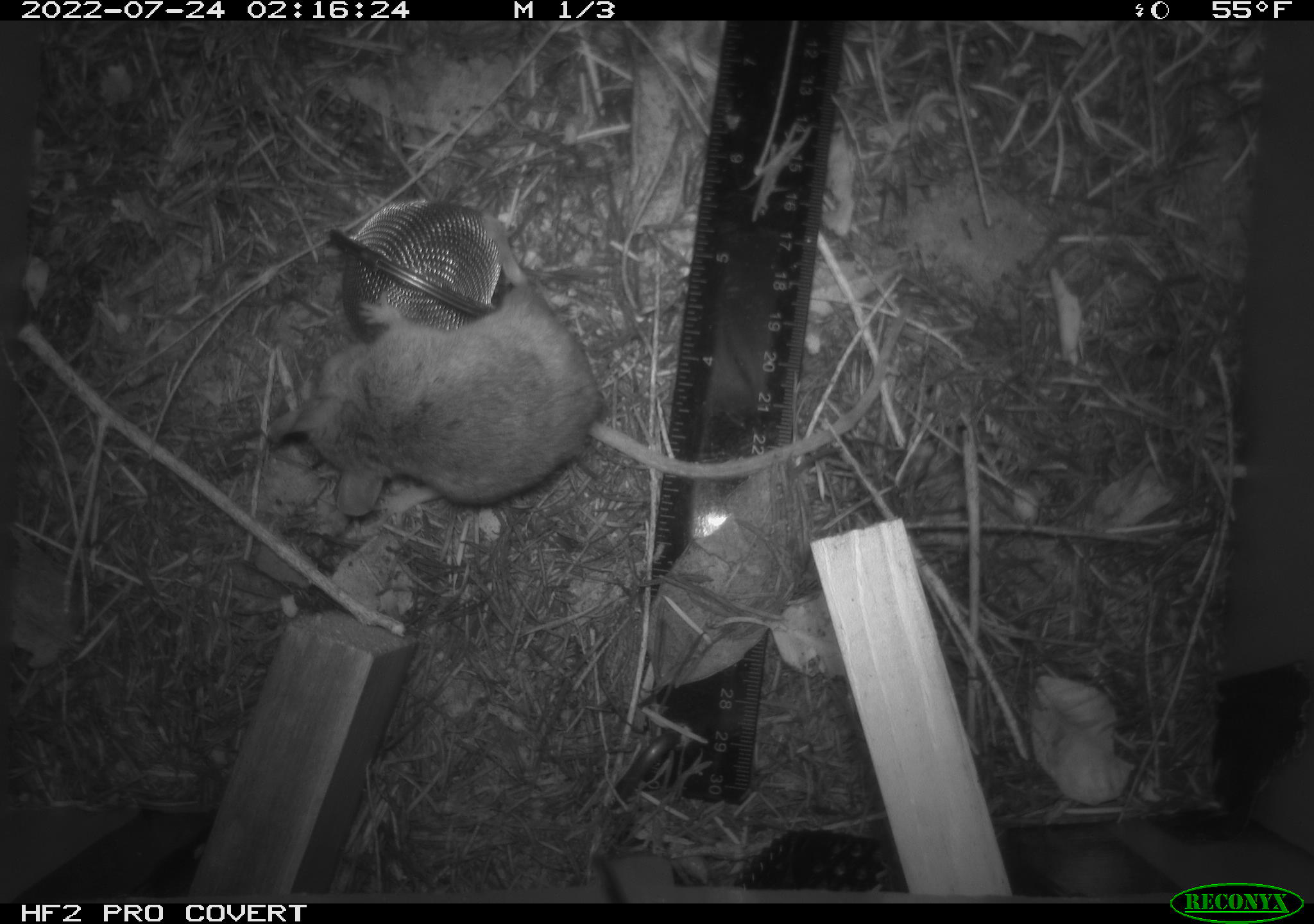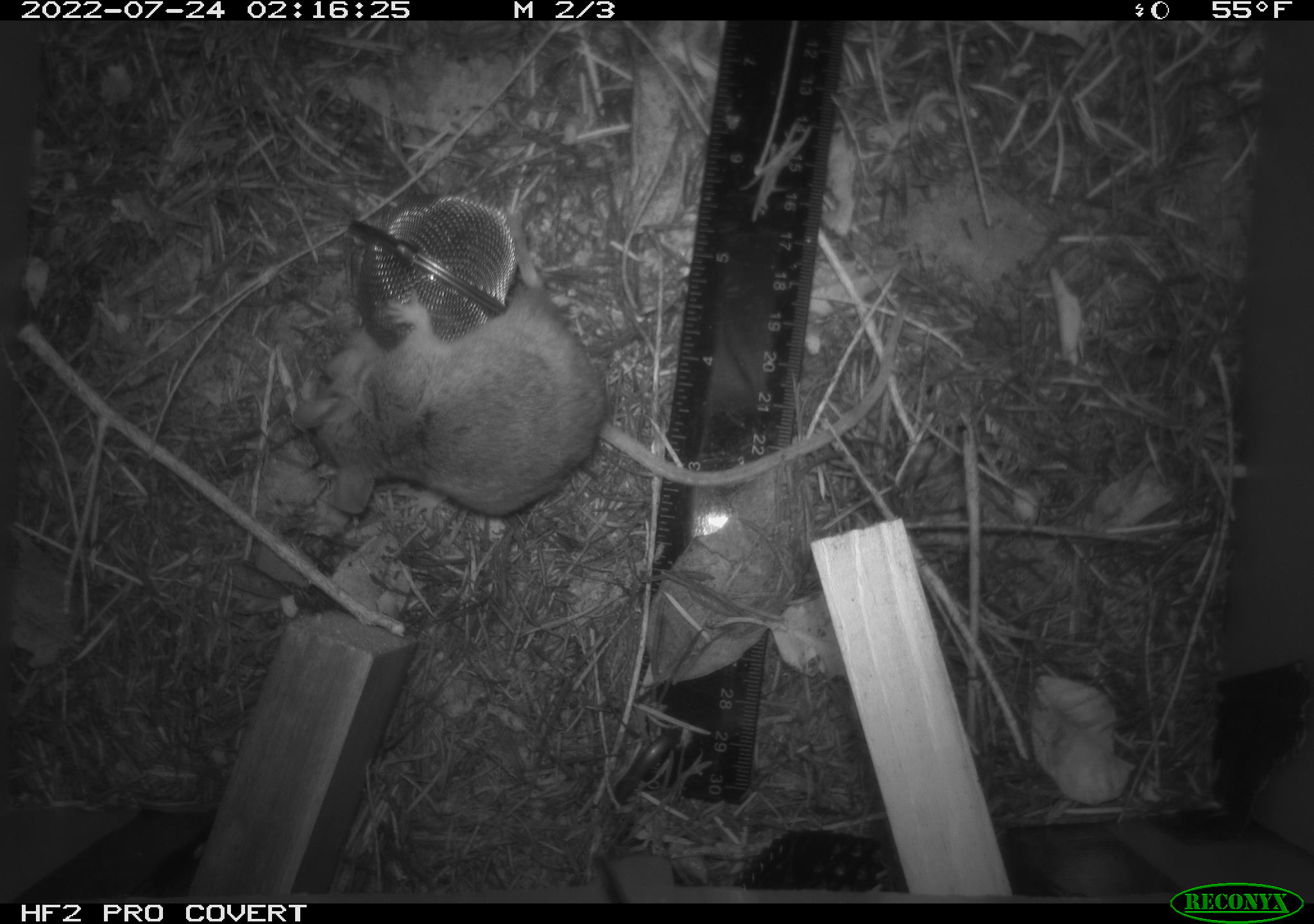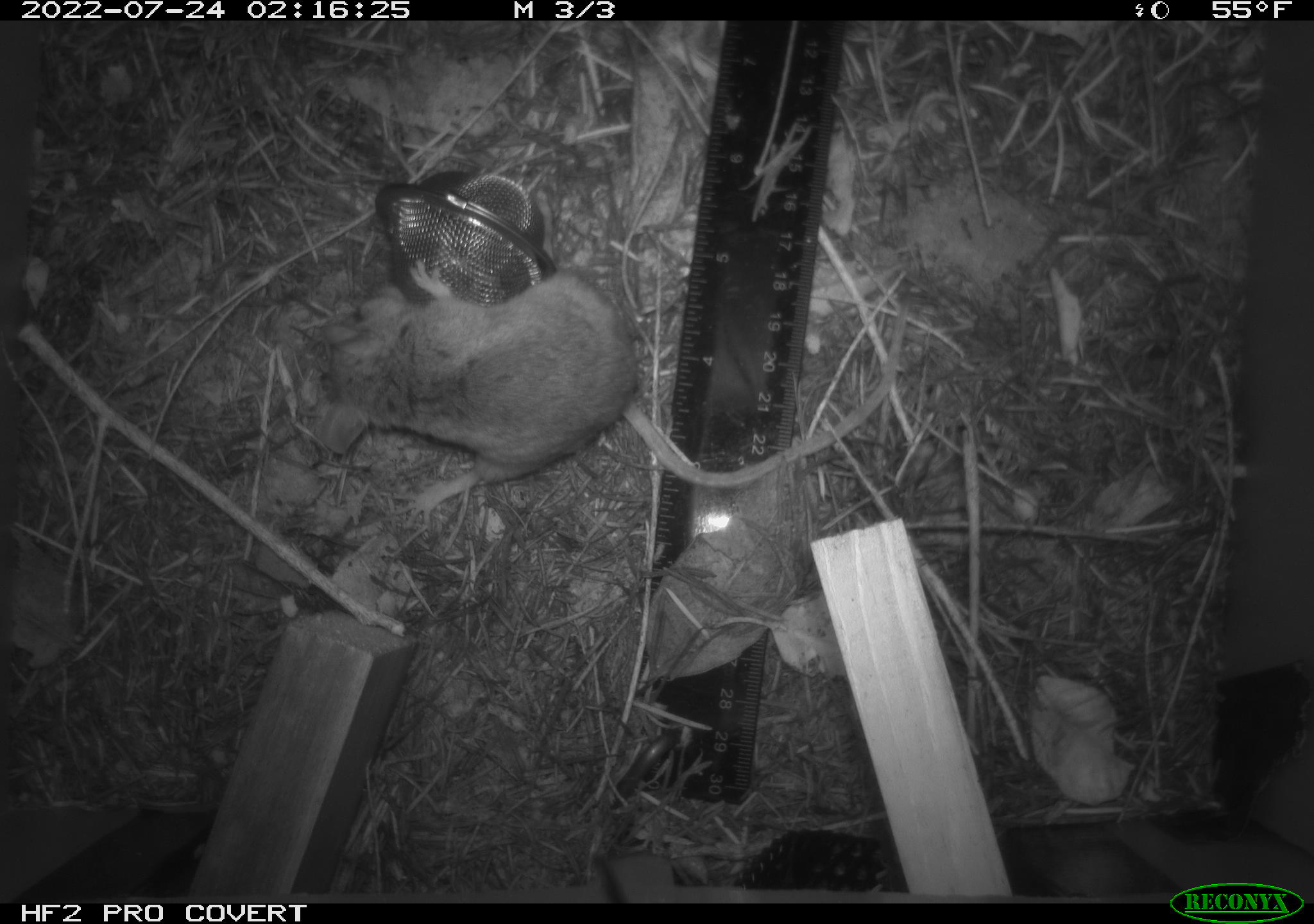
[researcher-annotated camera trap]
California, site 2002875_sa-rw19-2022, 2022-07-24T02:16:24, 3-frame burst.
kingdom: Animalia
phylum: Chordata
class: Mammalia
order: Rodentia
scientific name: Rodentia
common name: mouse species